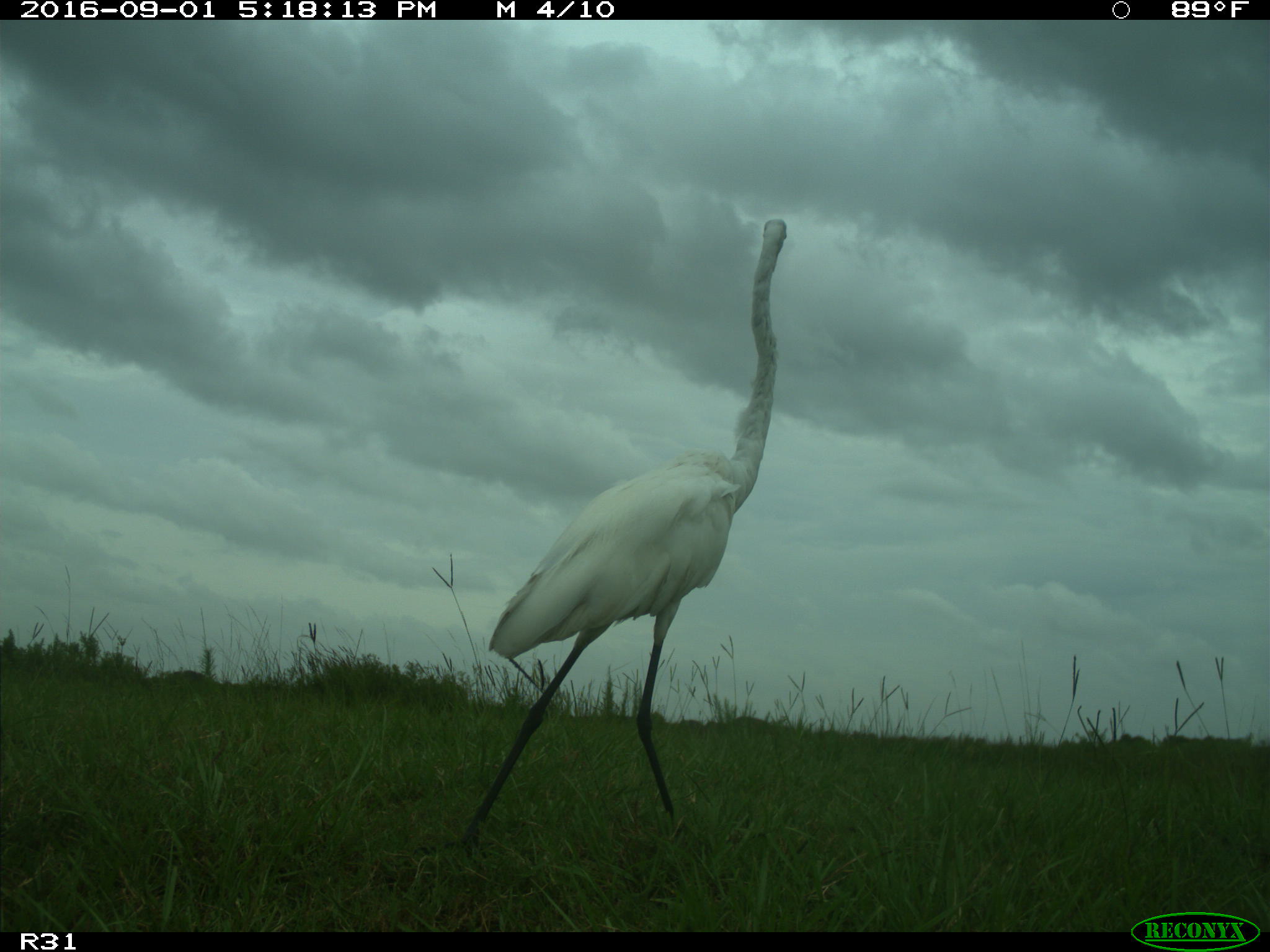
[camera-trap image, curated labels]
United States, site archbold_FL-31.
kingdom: Animalia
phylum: Chordata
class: Aves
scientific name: Aves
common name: birds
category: unidentified bird